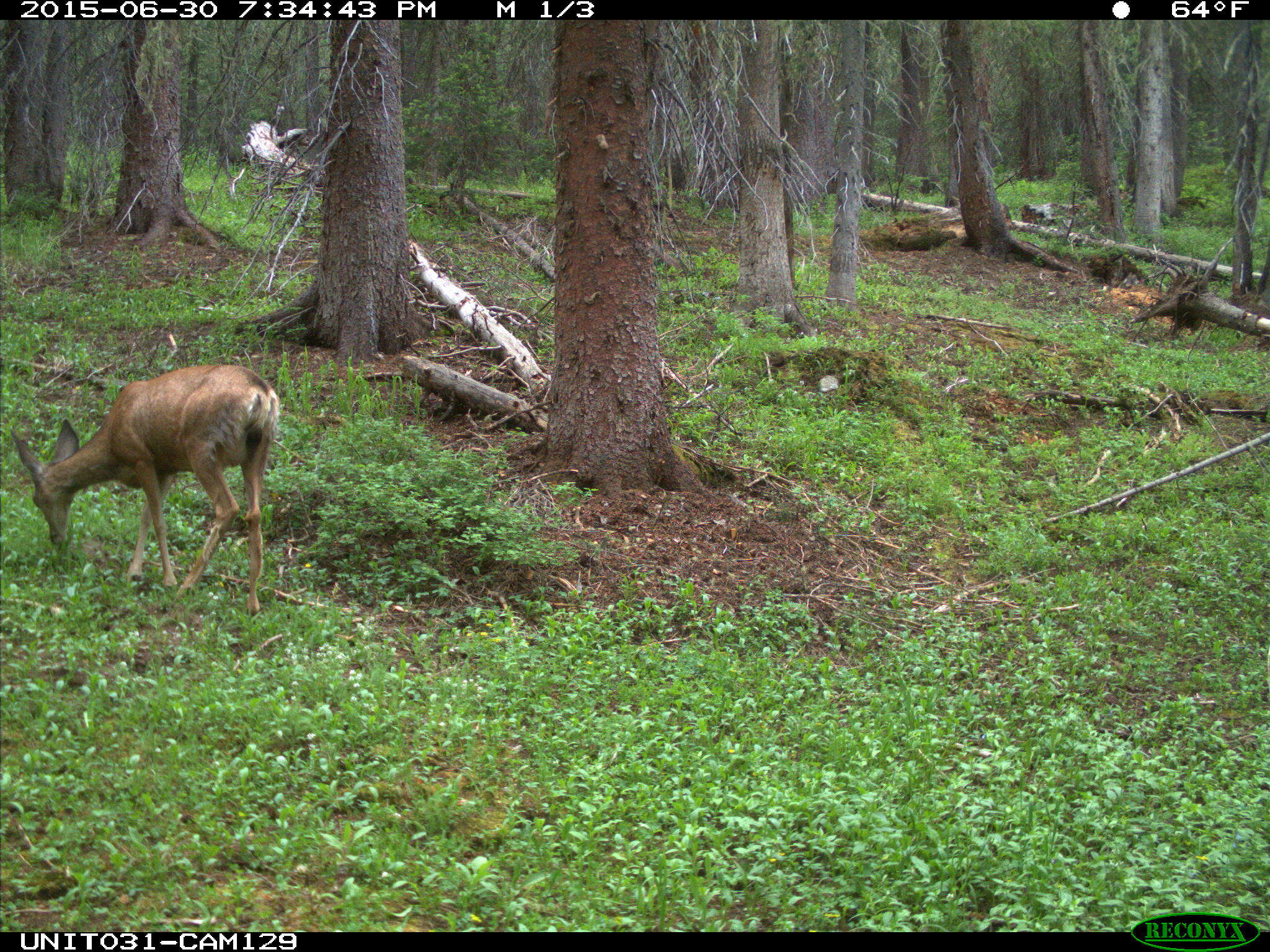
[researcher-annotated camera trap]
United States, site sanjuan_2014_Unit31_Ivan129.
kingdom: Animalia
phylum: Chordata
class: Mammalia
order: Artiodactyla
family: Cervidae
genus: Odocoileus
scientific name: Odocoileus hemionus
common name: mule deer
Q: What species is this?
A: Odocoileus hemionus (mule deer).